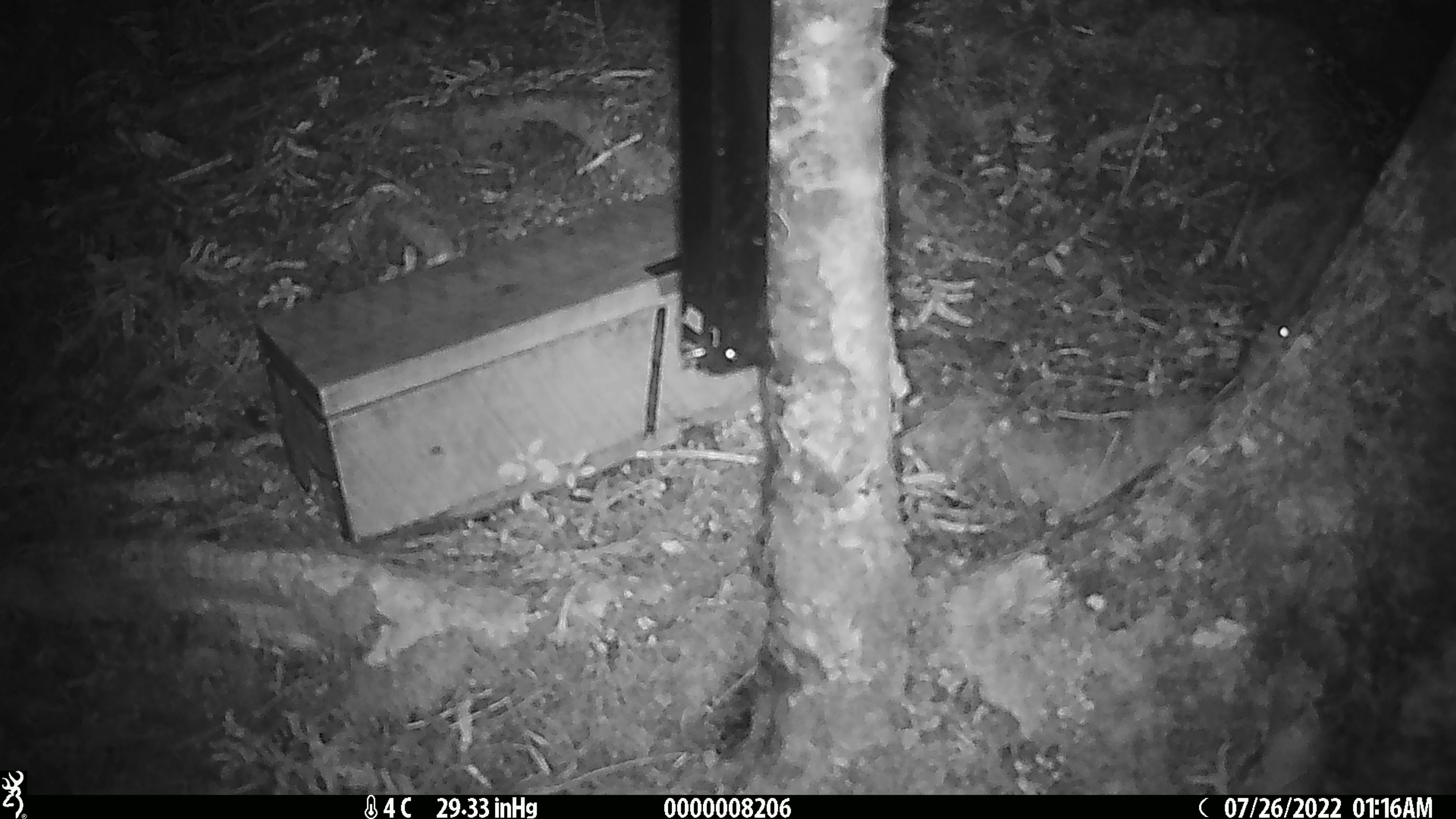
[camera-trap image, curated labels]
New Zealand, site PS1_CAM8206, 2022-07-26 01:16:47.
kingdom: Animalia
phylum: Chordata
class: Mammalia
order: Rodentia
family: Muridae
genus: Mus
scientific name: Mus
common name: mouse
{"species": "mouse (Mus)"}